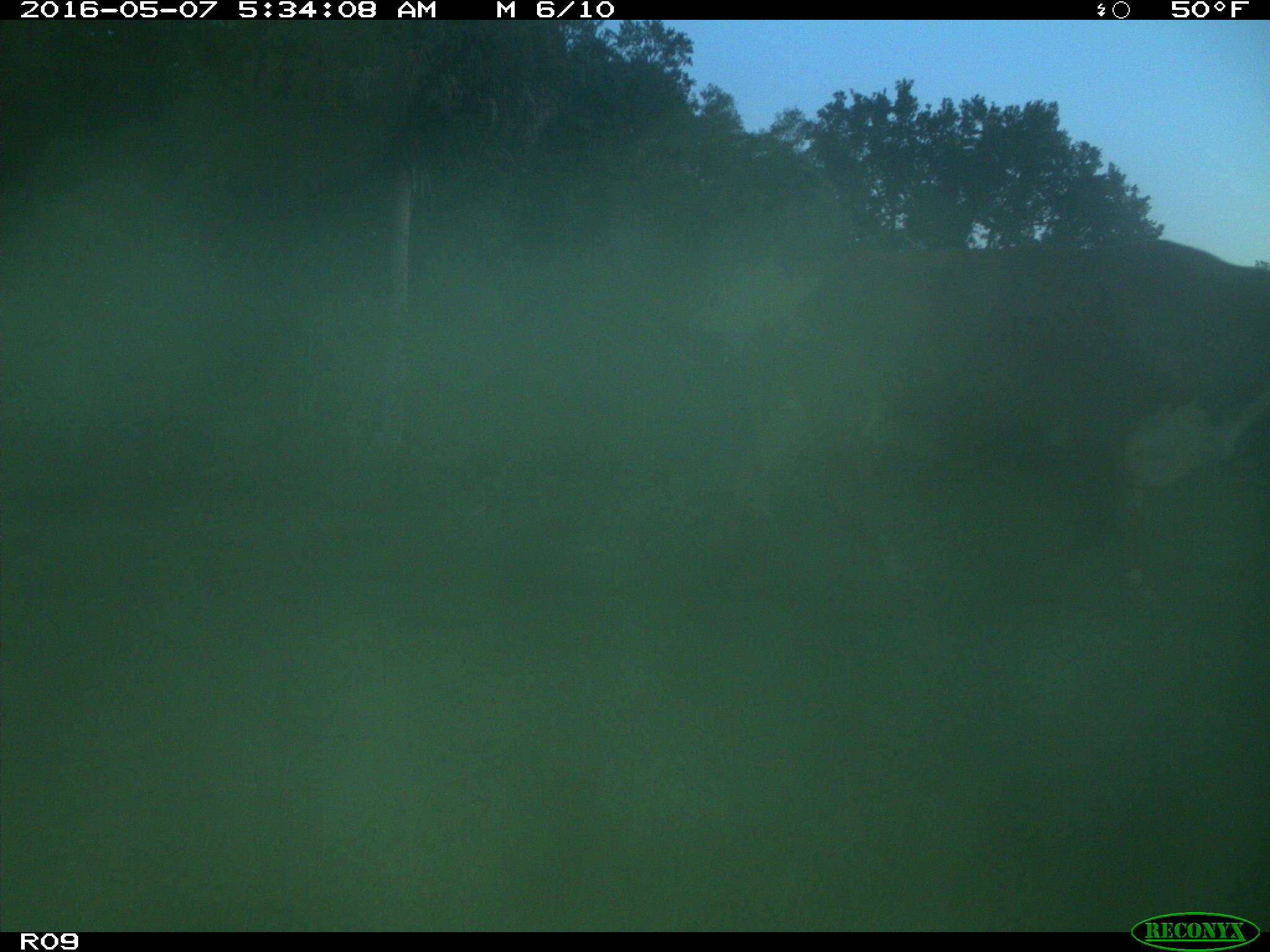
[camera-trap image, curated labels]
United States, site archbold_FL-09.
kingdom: Animalia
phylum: Chordata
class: Mammalia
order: Artiodactyla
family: Bovidae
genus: Bos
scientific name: Bos taurus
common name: domestic cow